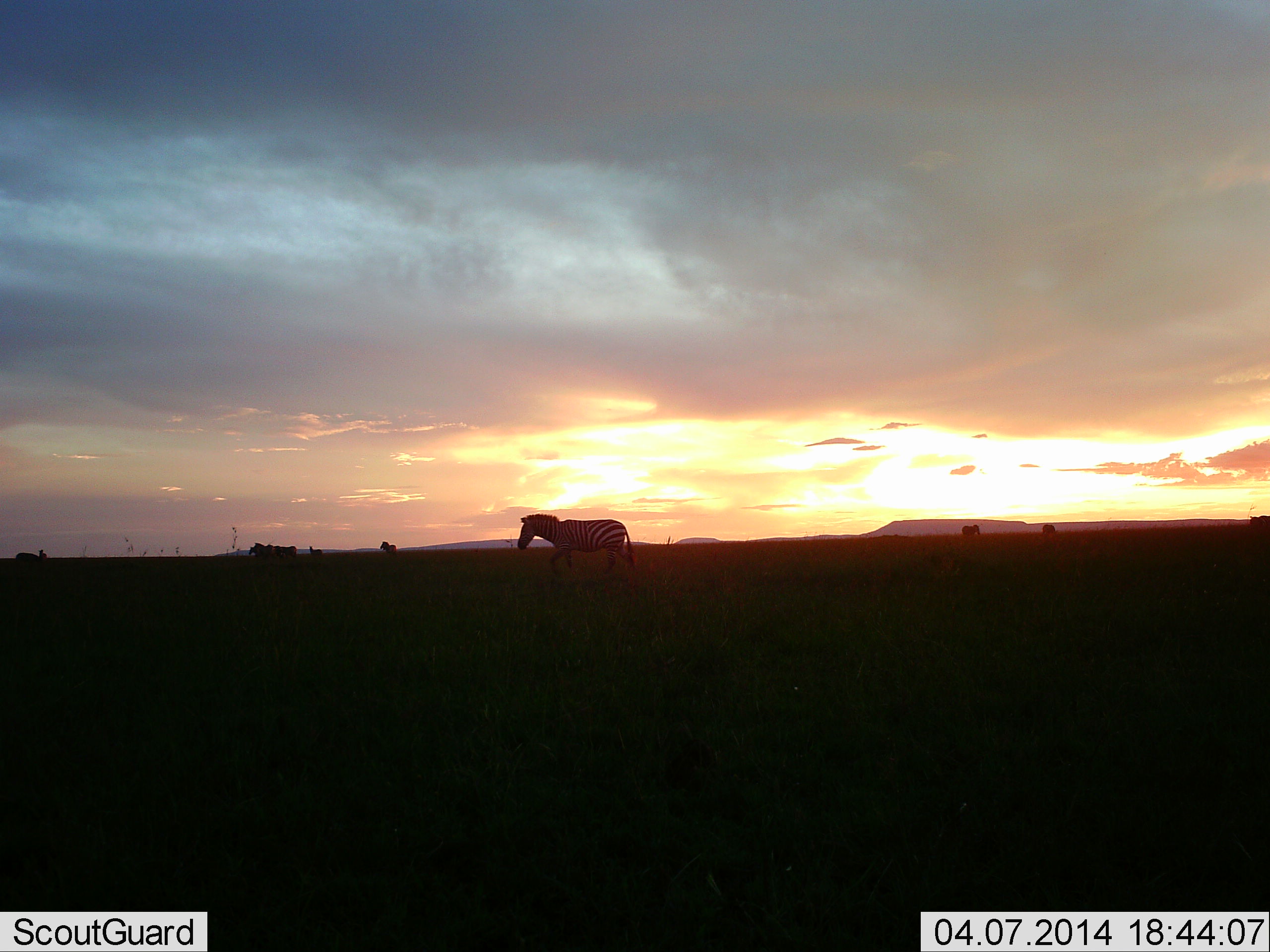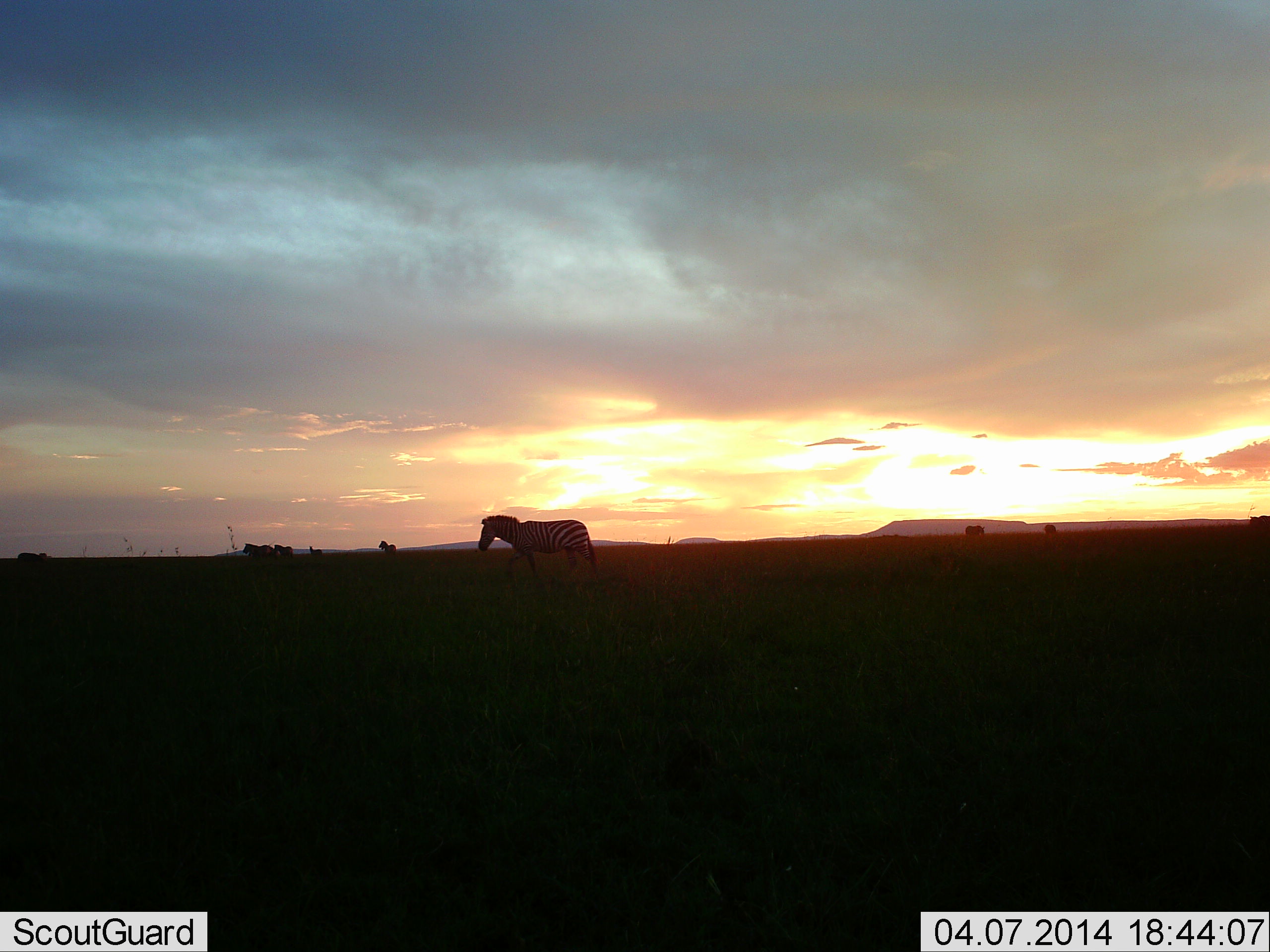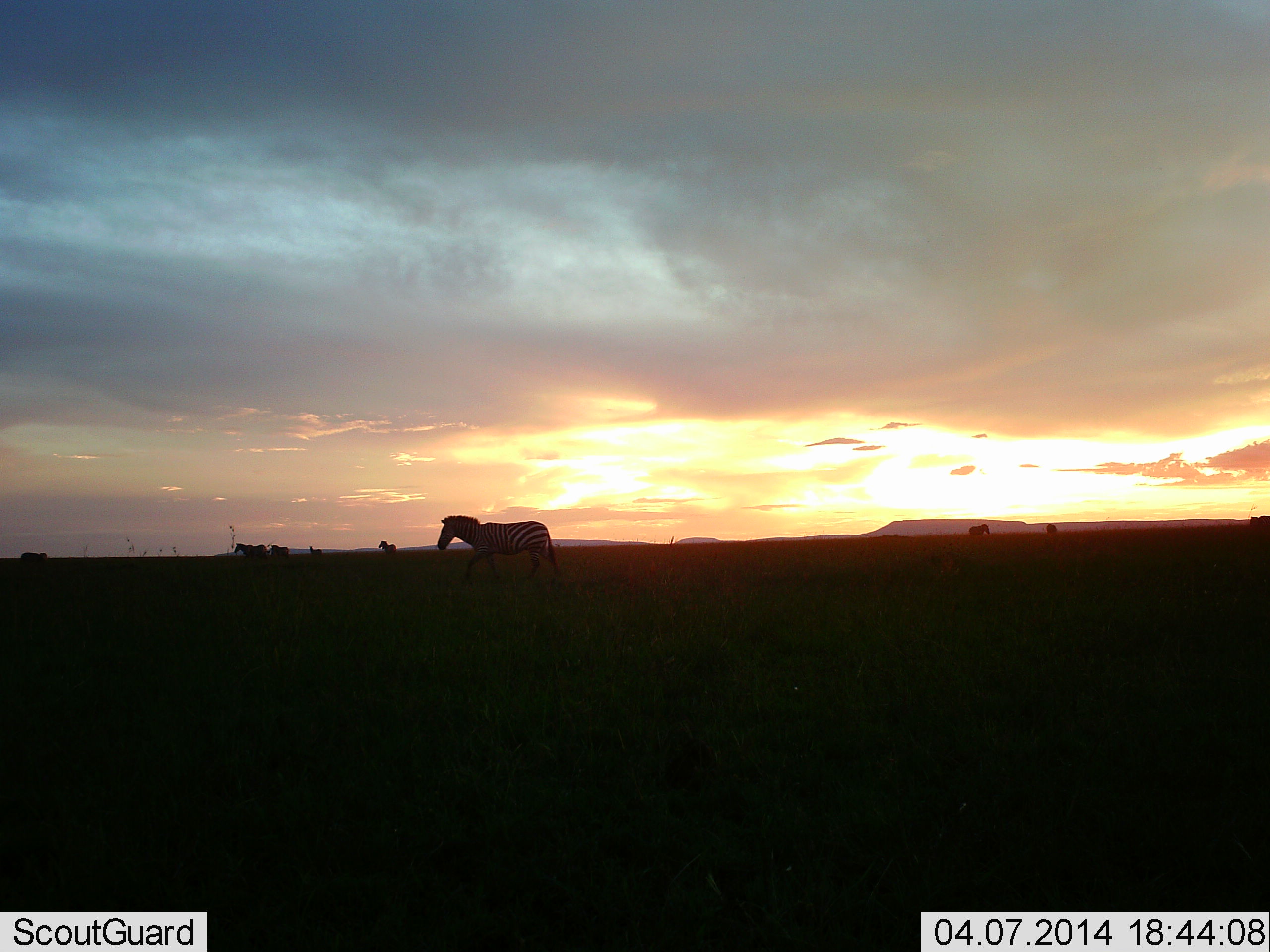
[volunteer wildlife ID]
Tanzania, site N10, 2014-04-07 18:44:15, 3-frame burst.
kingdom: Animalia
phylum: Chordata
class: Mammalia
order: Perissodactyla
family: Equidae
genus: Equus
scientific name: Equus quagga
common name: plains zebra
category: zebra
Zebra (plains zebra) (Equus quagga), count 8. Behavior (volunteer vote fractions): standing 40%, resting 0%, moving 90%, interacting 0%. Young present (vote fraction): 0%. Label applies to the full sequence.